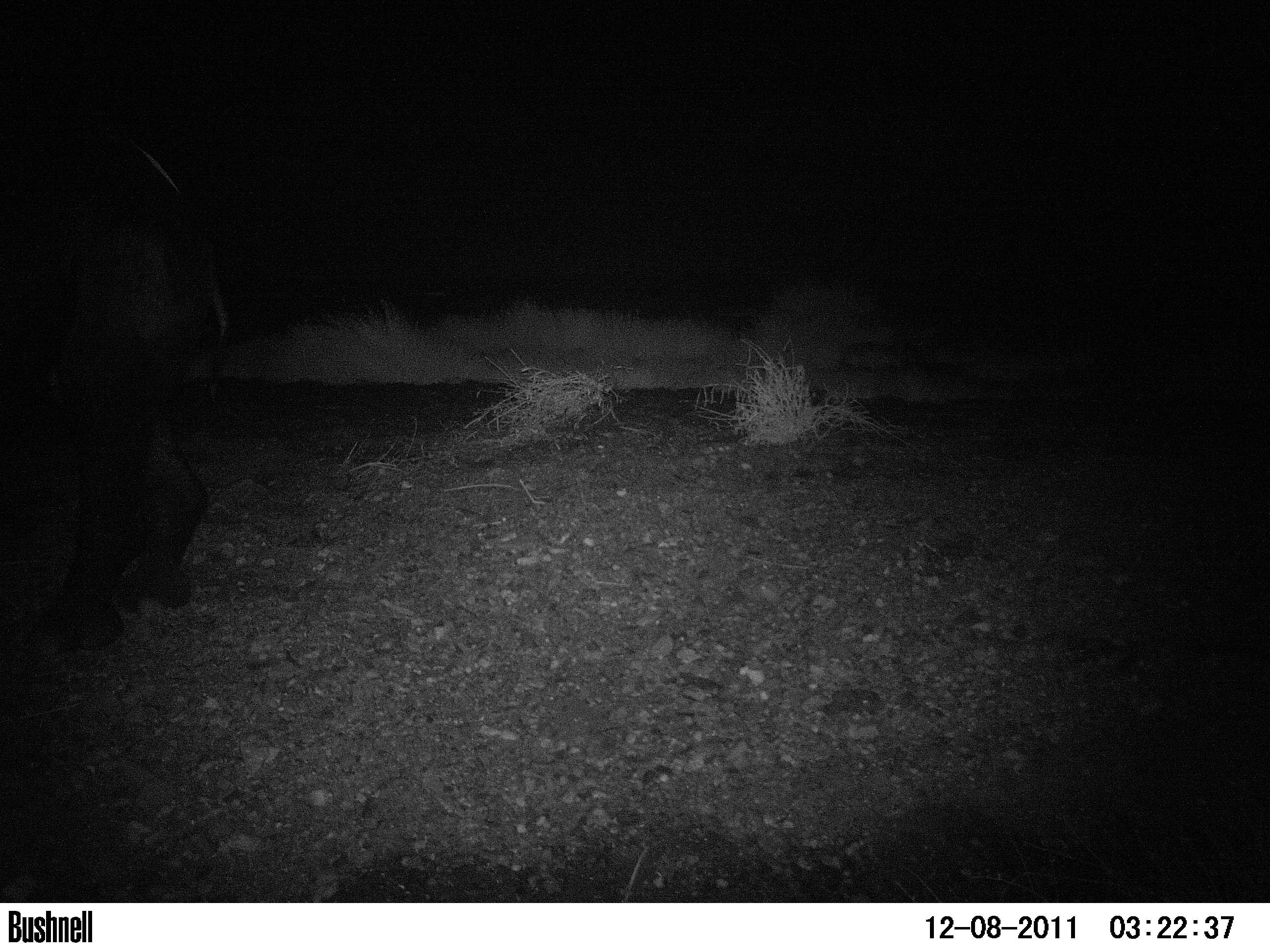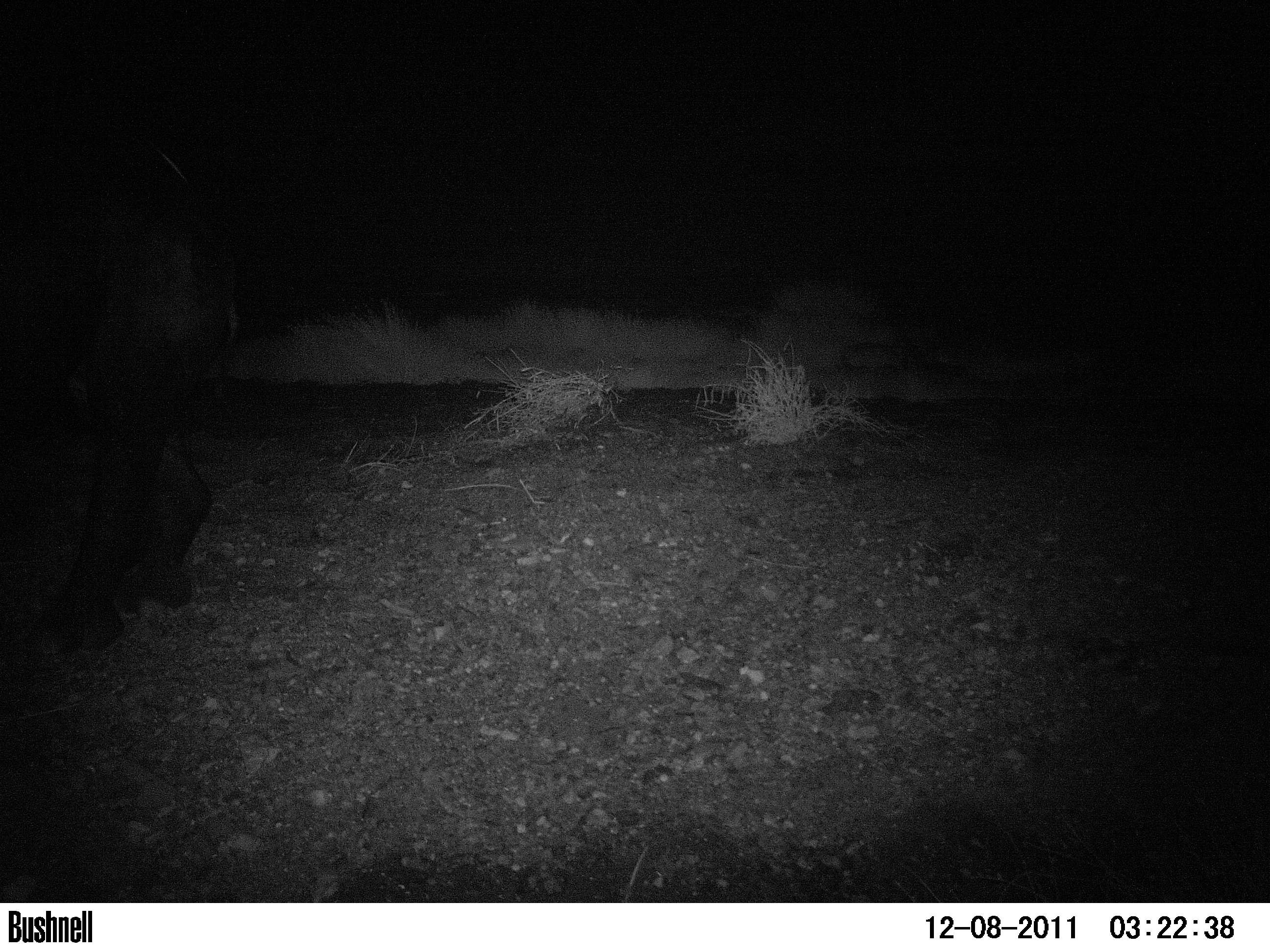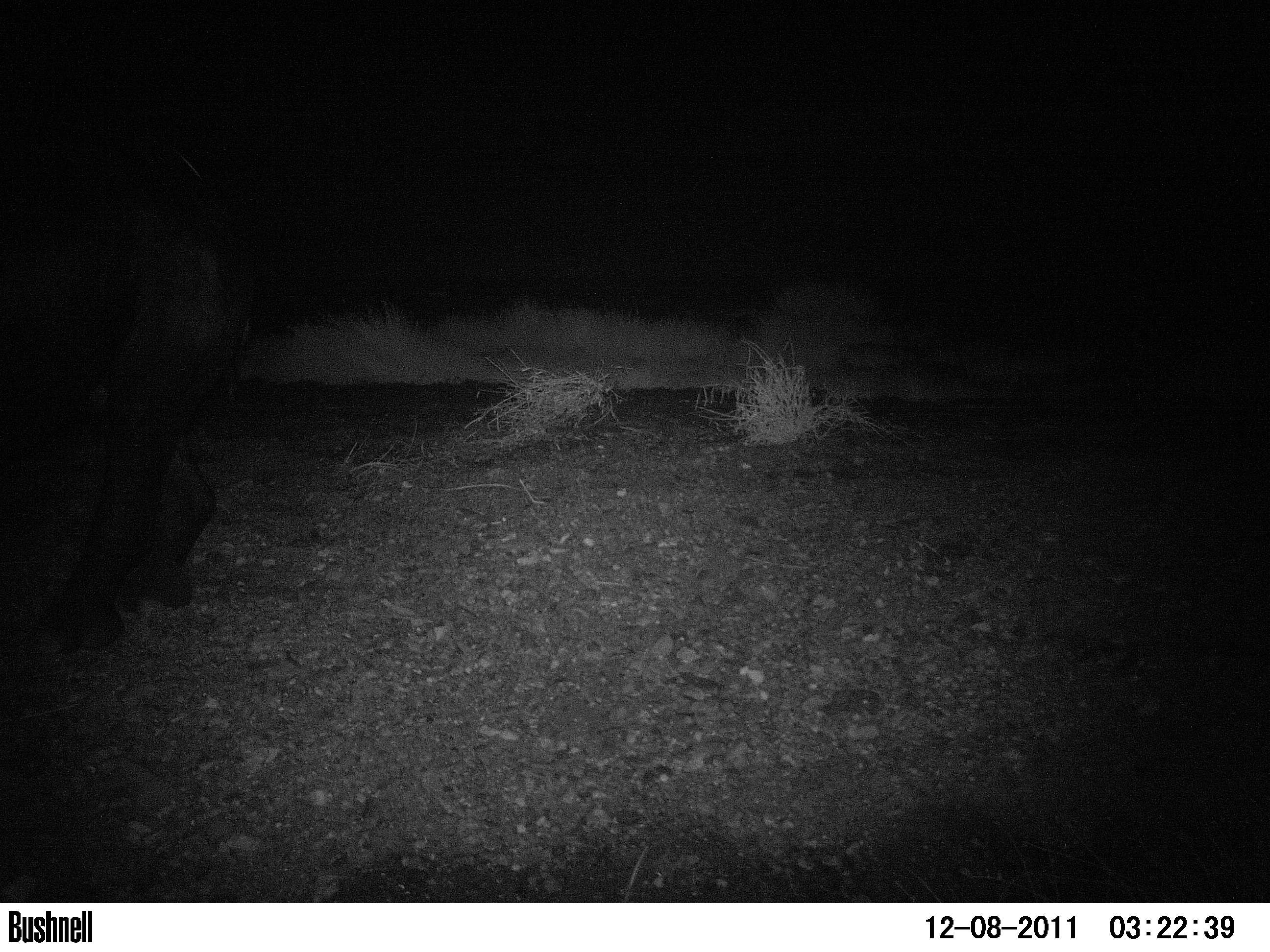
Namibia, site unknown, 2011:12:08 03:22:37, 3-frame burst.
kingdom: Animalia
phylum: Chordata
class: Mammalia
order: Perissodactyla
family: Rhinocerotidae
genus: Diceros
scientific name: Diceros bicornis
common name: black rhinoceros